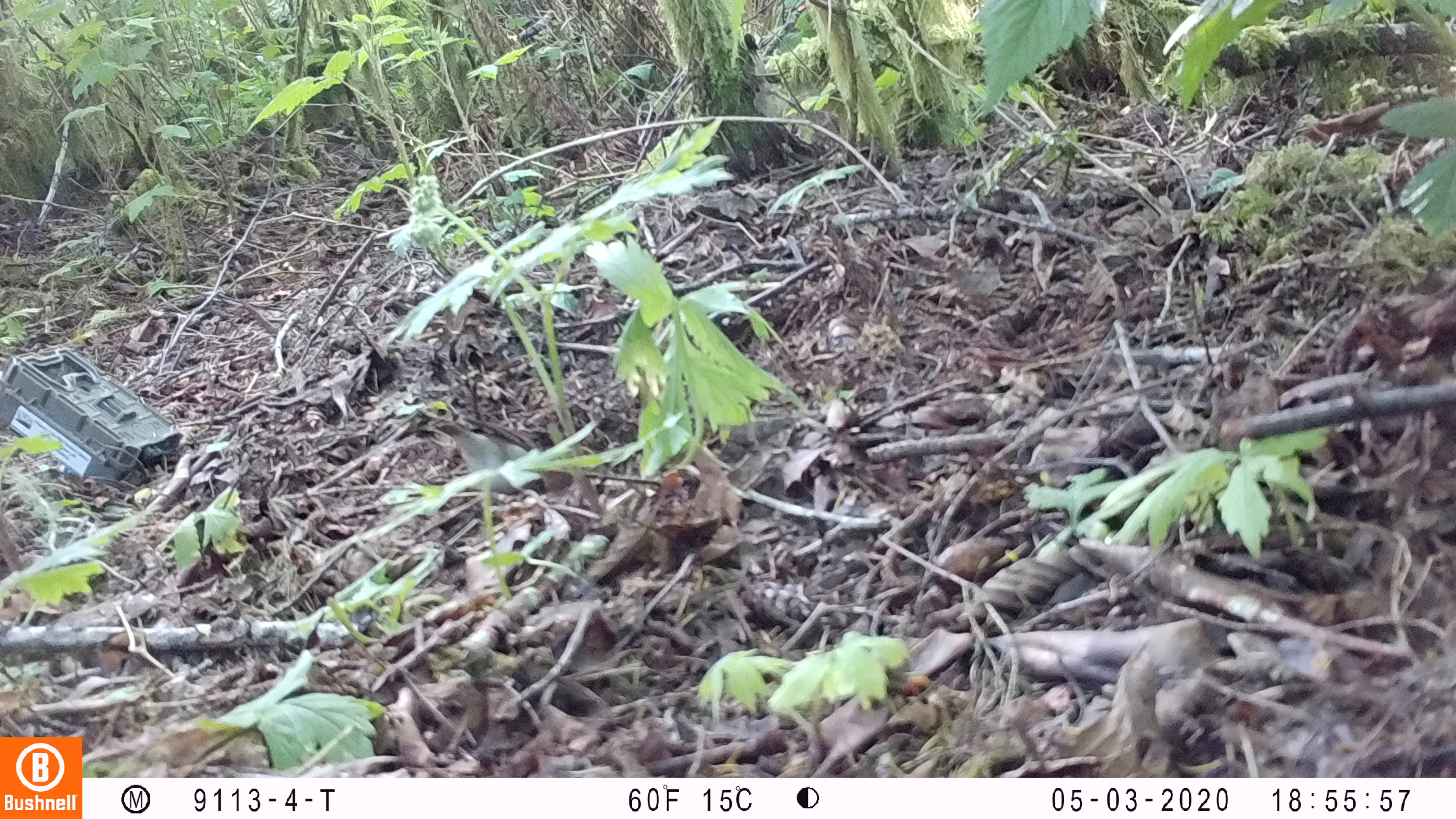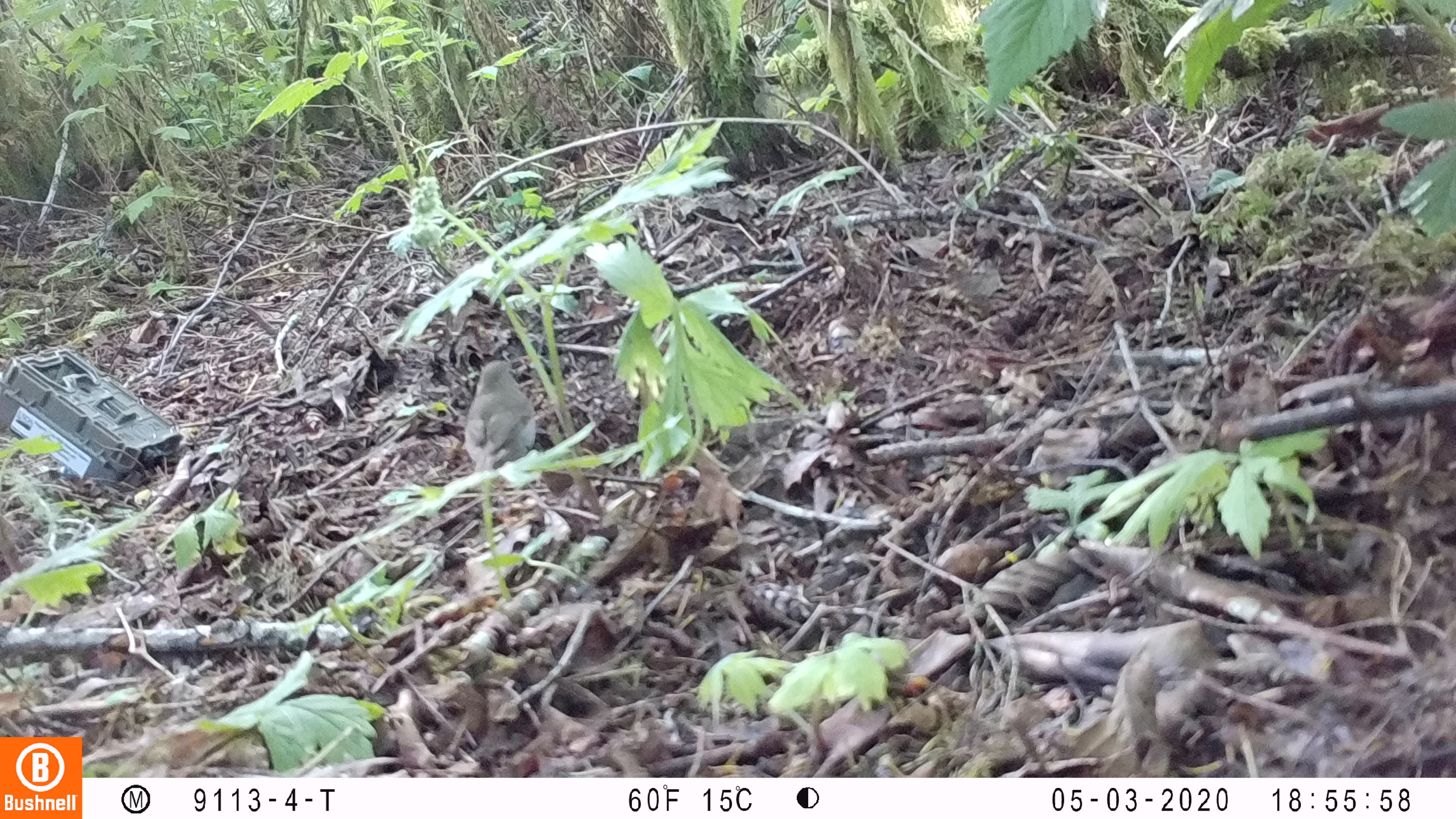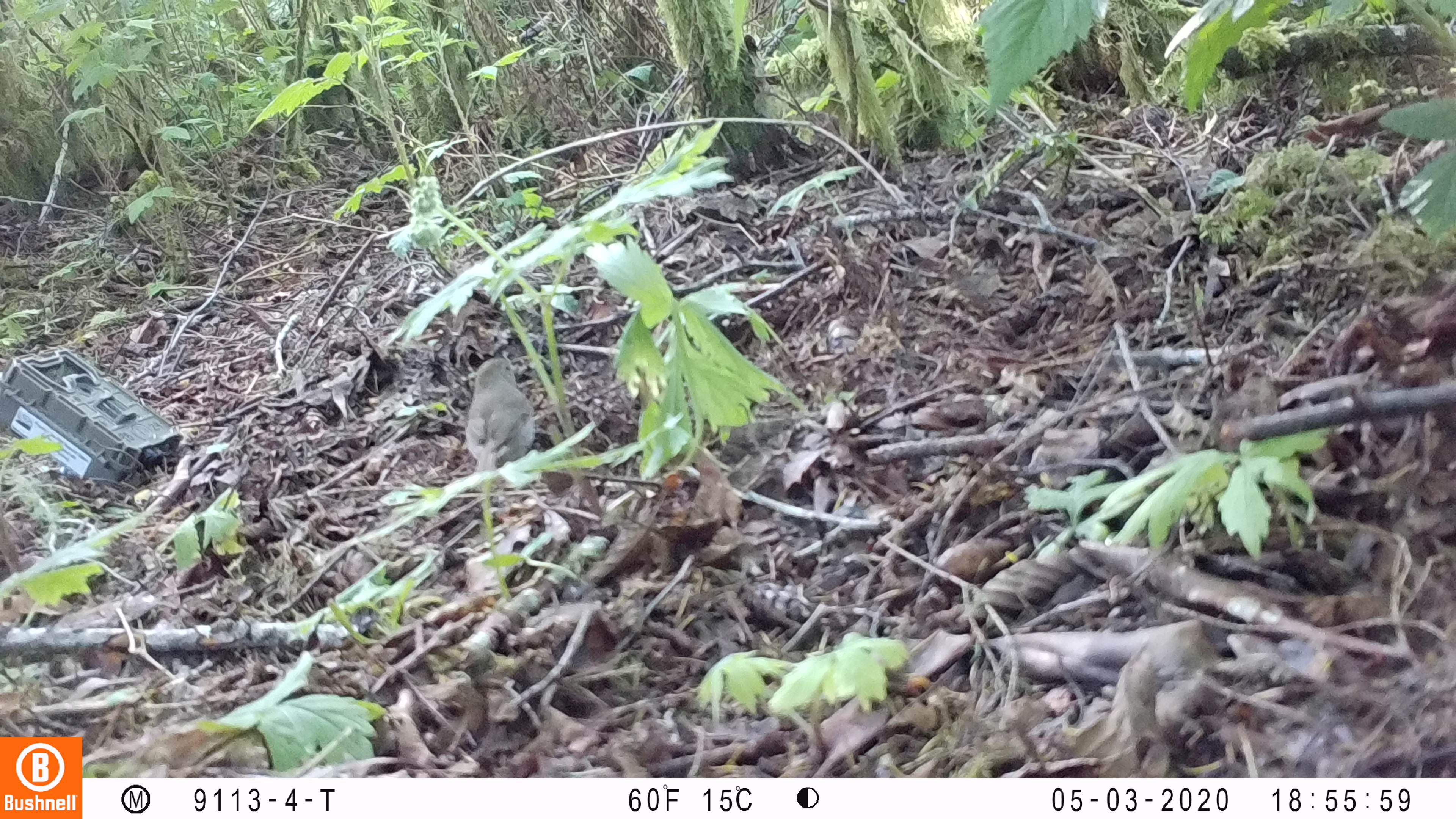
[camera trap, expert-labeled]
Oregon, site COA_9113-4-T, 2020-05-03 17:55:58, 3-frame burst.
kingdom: Animalia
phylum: Chordata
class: Aves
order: Passeriformes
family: Turdidae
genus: Catharus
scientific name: Catharus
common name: brown thrushes and nightingale-thrushes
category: catharus species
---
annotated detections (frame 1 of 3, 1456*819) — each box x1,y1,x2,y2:
catharus species: 438,410,564,493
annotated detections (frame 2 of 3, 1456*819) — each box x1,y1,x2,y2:
catharus species: 456,357,541,477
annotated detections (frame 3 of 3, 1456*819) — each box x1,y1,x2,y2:
catharus species: 460,357,541,497